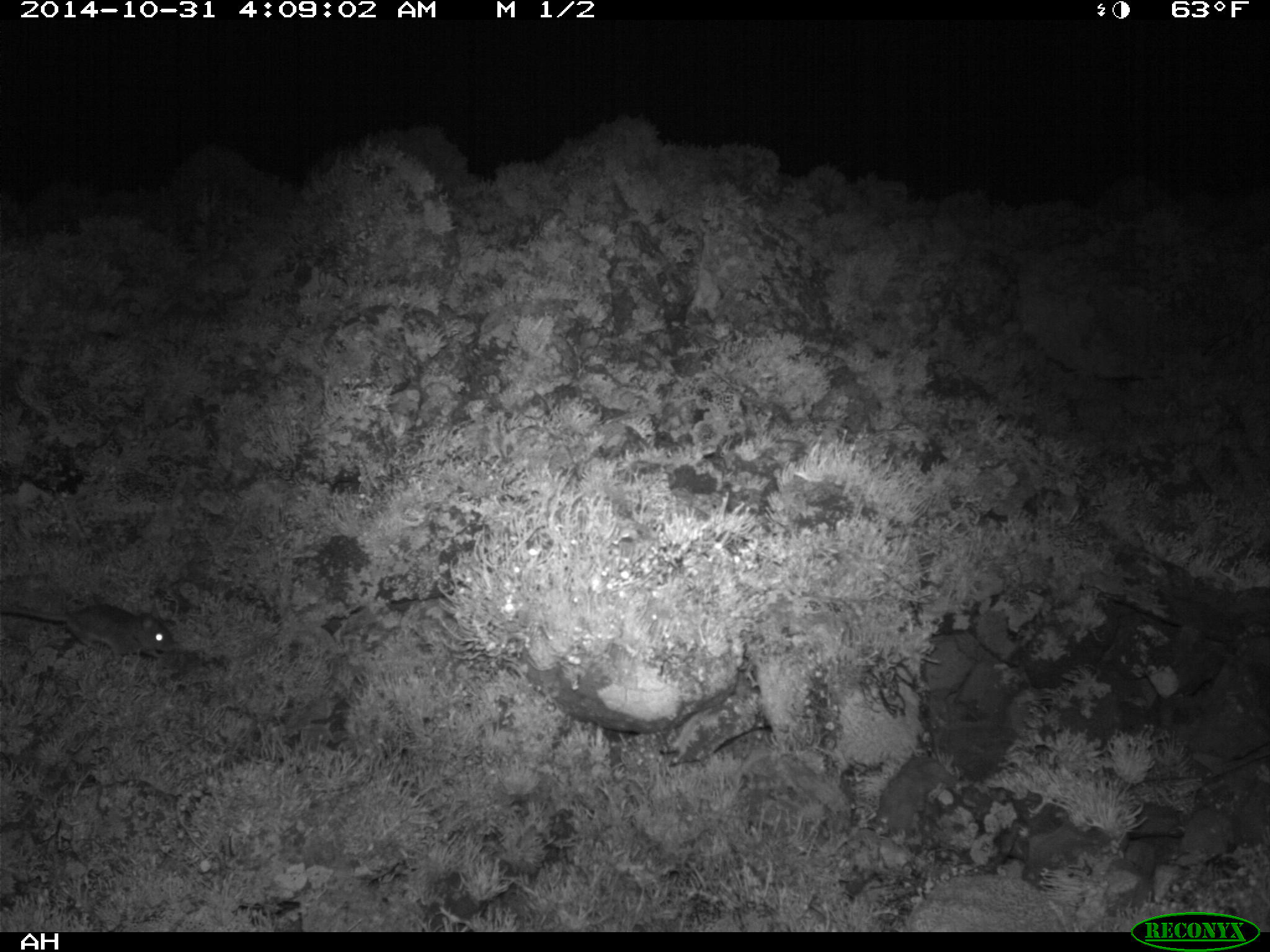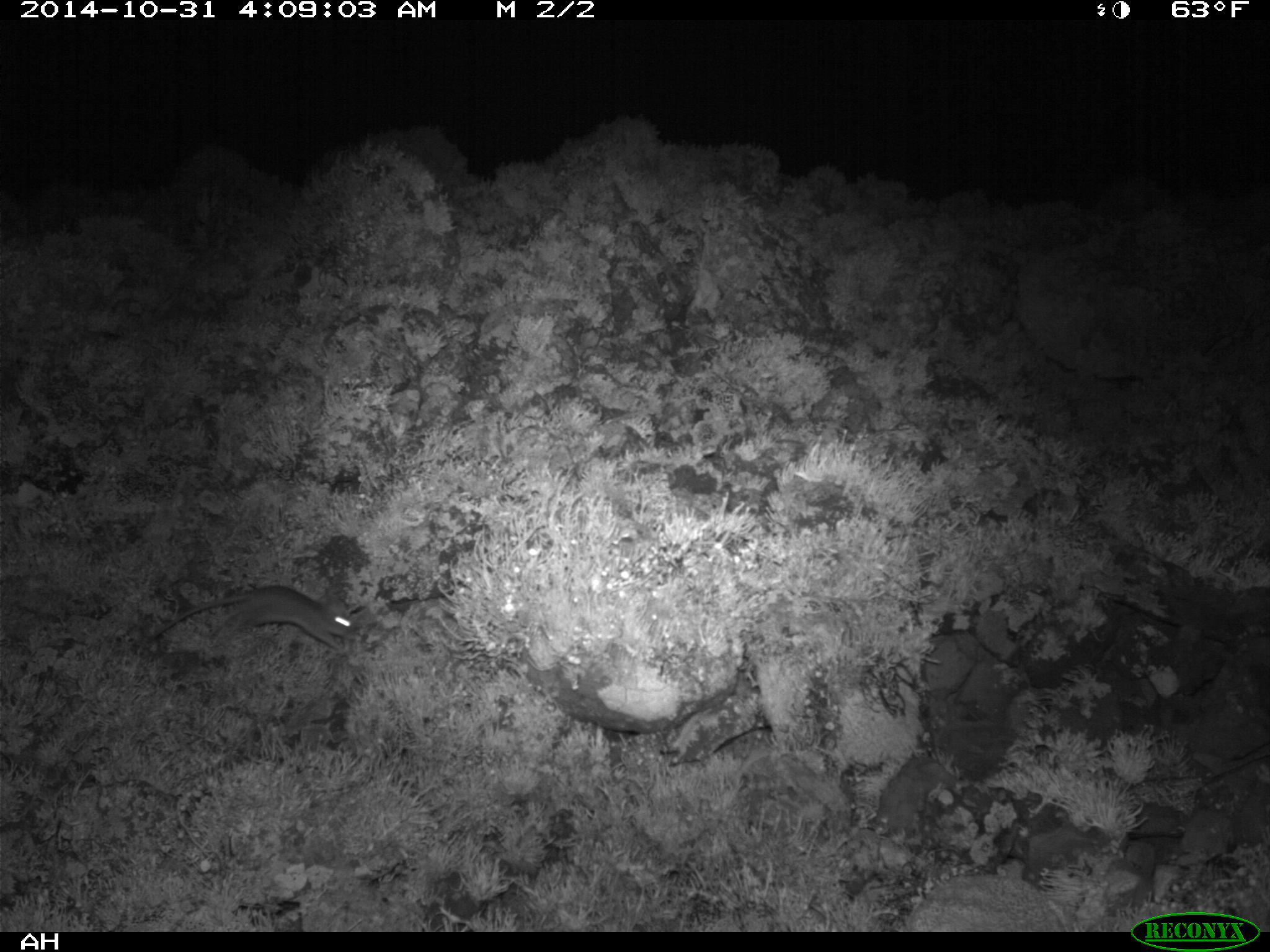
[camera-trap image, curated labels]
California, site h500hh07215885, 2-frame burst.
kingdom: Animalia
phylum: Chordata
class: Mammalia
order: Rodentia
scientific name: Rodentia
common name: rodent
Rodent (Rodentia).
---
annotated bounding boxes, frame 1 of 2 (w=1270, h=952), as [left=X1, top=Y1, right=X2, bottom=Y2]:
rodent: [left=0, top=602, right=176, bottom=663]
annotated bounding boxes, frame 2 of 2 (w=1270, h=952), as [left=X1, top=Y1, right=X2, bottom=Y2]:
rodent: [left=147, top=583, right=362, bottom=651]